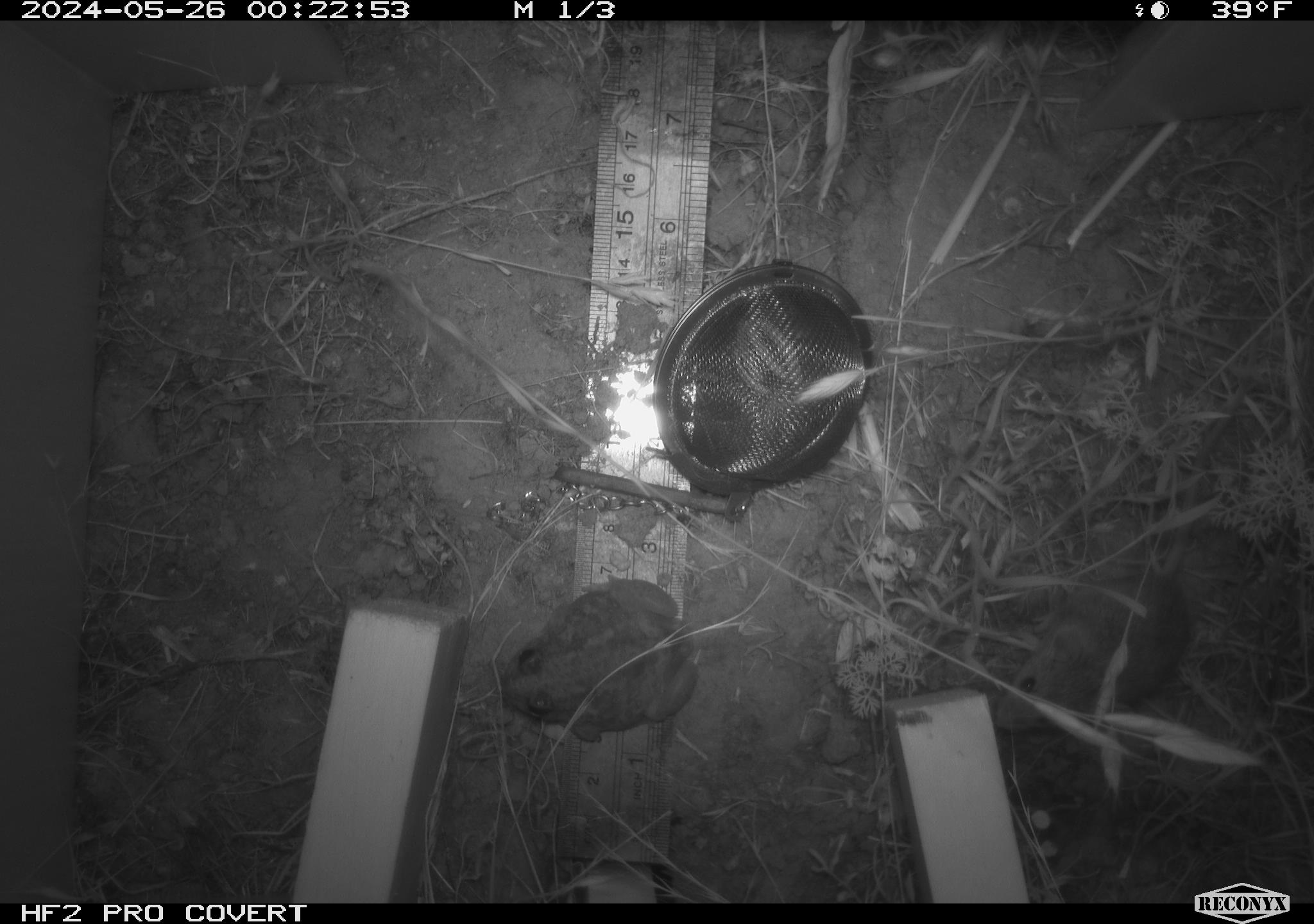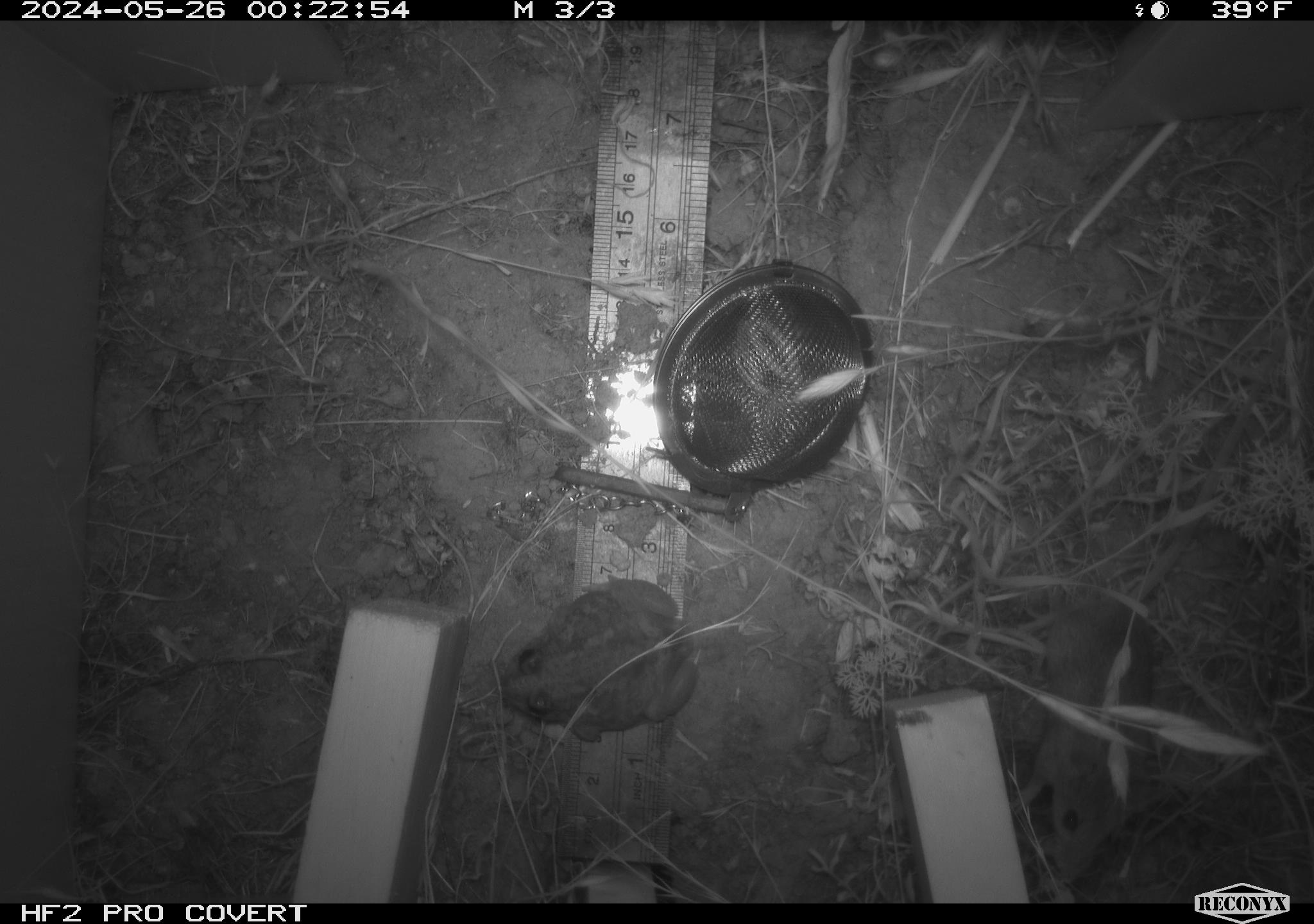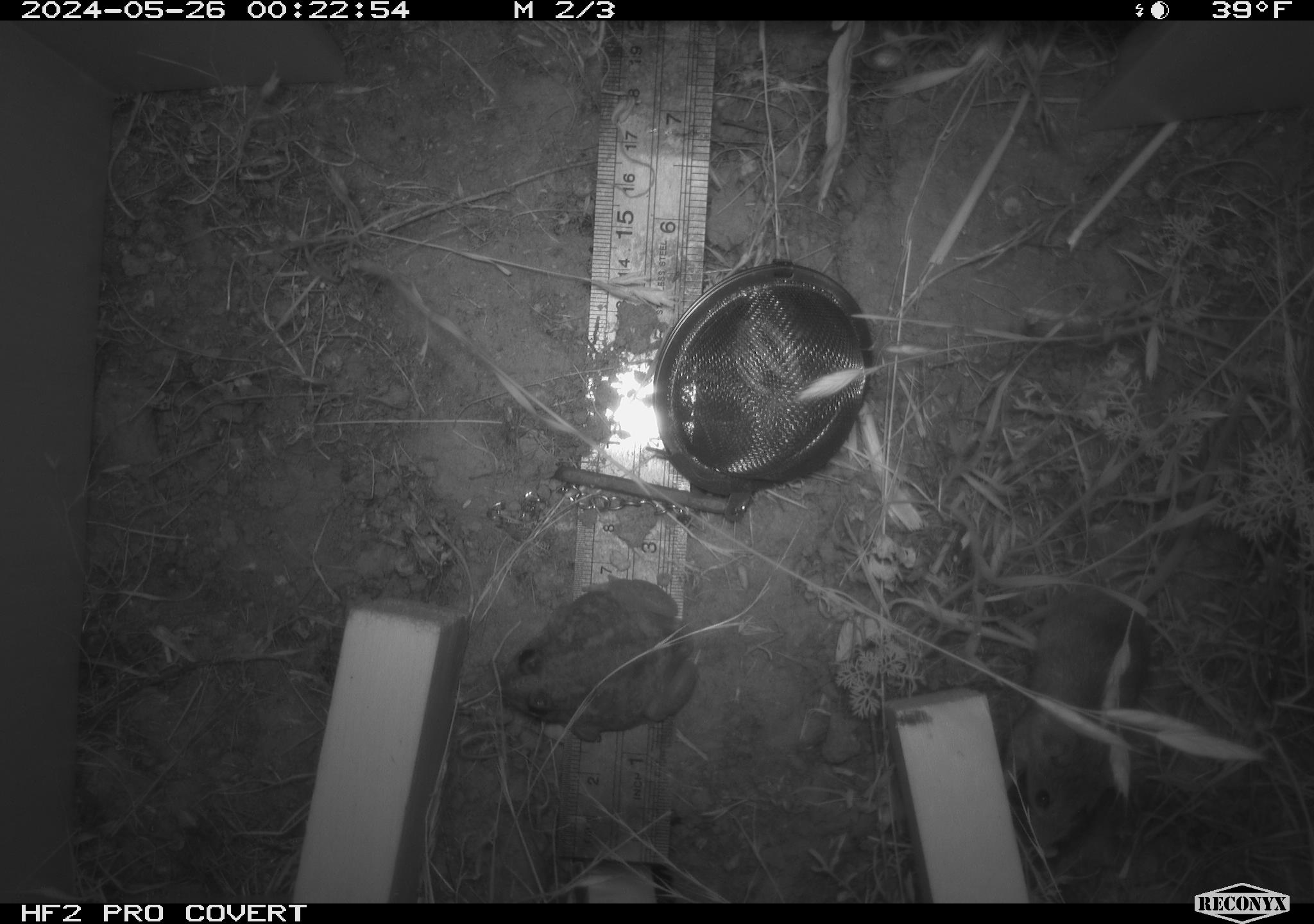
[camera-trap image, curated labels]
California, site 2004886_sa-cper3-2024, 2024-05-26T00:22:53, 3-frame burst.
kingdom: Animalia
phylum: Chordata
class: Mammalia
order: Rodentia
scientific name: Rodentia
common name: rodent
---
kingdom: Animalia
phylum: Chordata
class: Amphibia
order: Anura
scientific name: Anura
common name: frogs